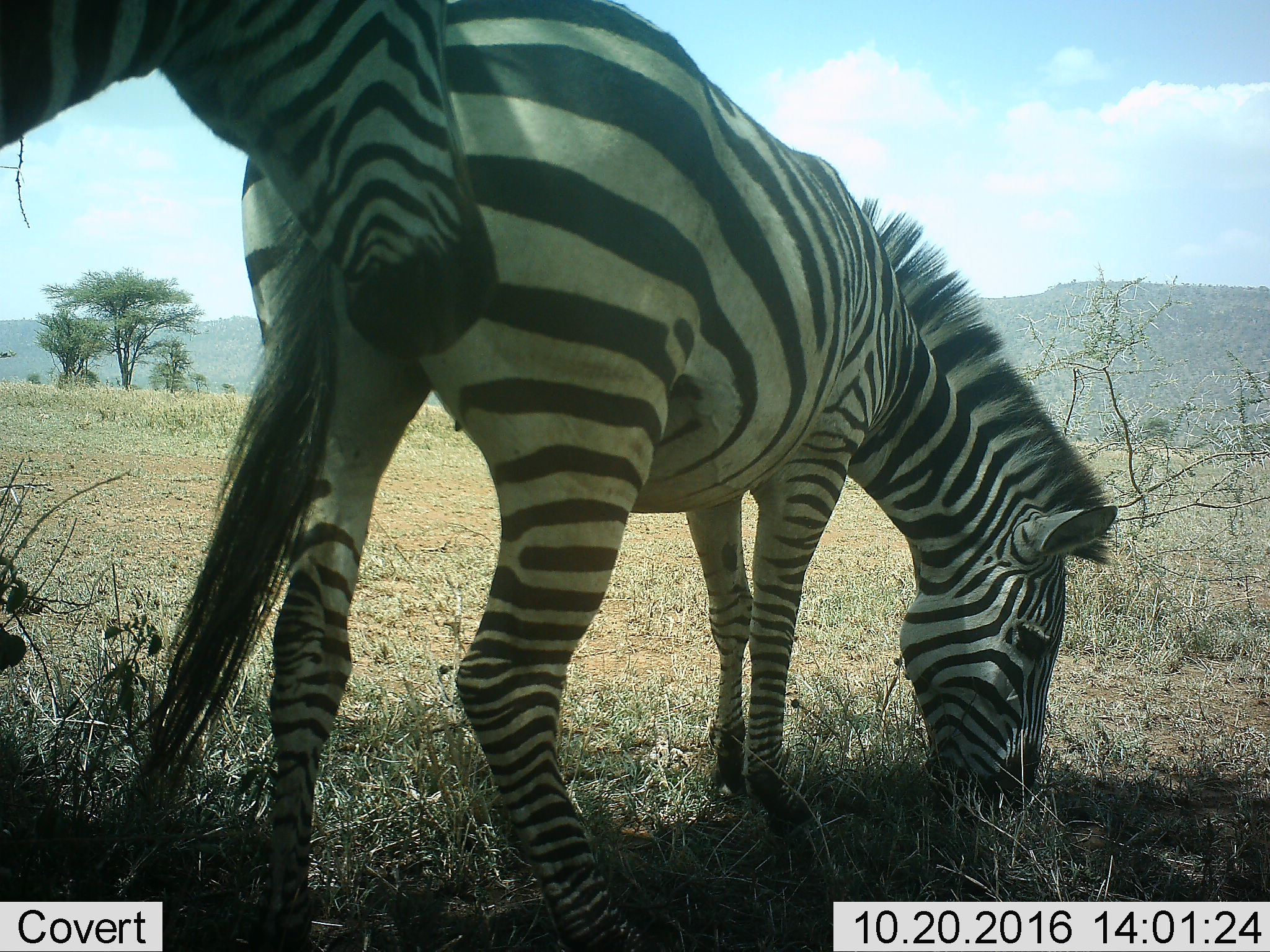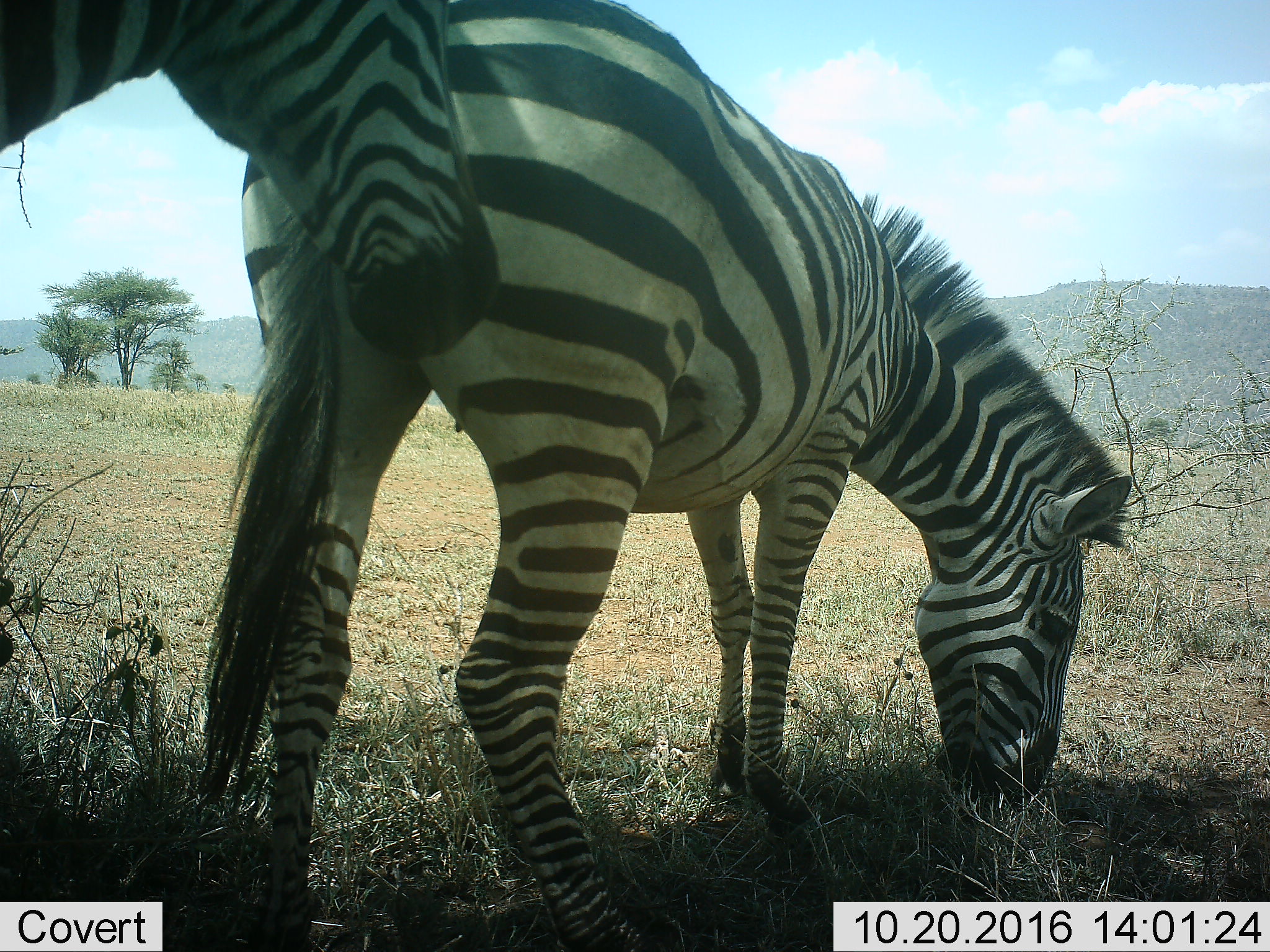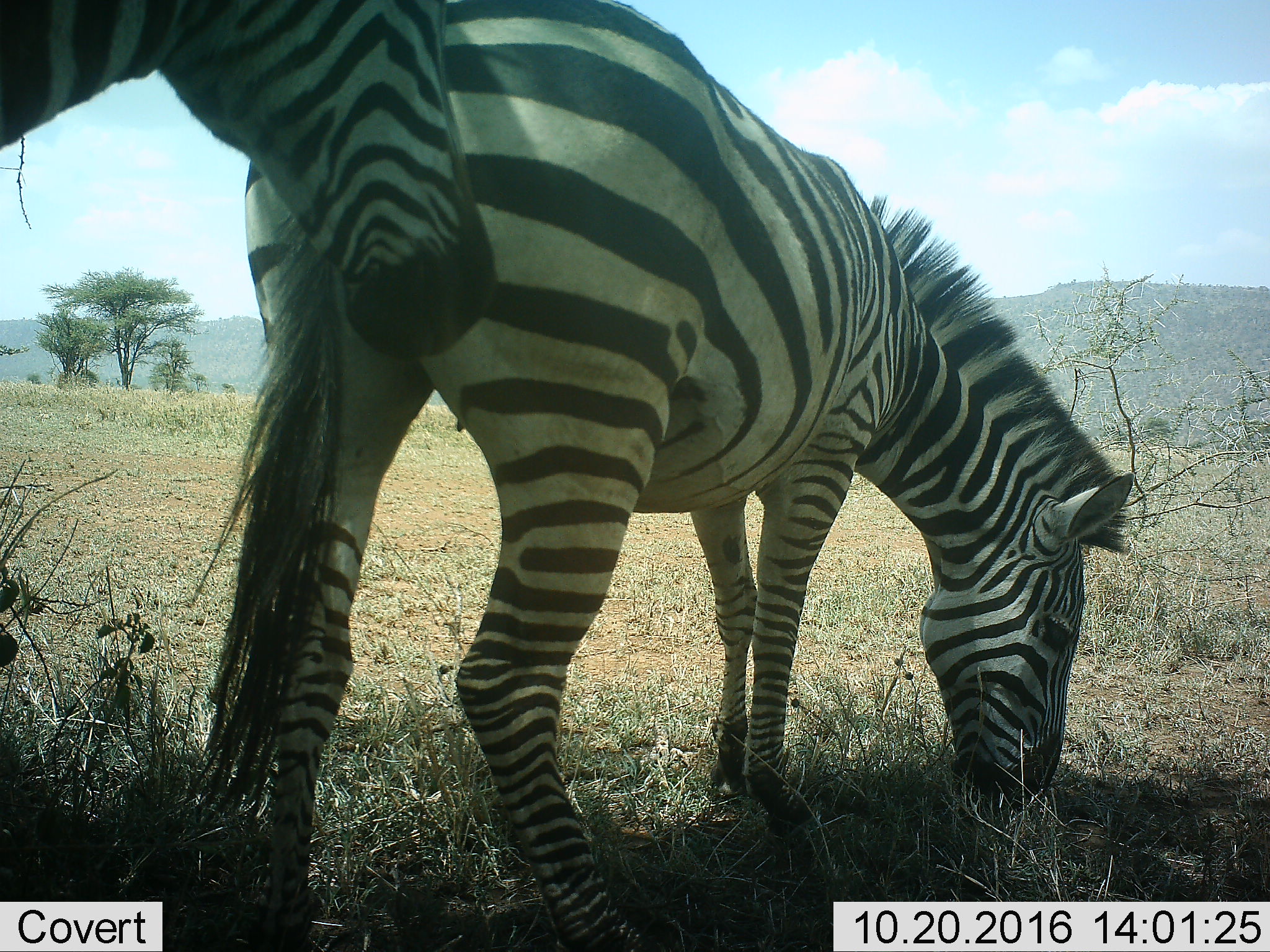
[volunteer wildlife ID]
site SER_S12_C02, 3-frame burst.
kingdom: Animalia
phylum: Chordata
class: Mammalia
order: Perissodactyla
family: Equidae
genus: Equus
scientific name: Equus quagga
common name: plains zebra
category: zebraplains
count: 2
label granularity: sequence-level